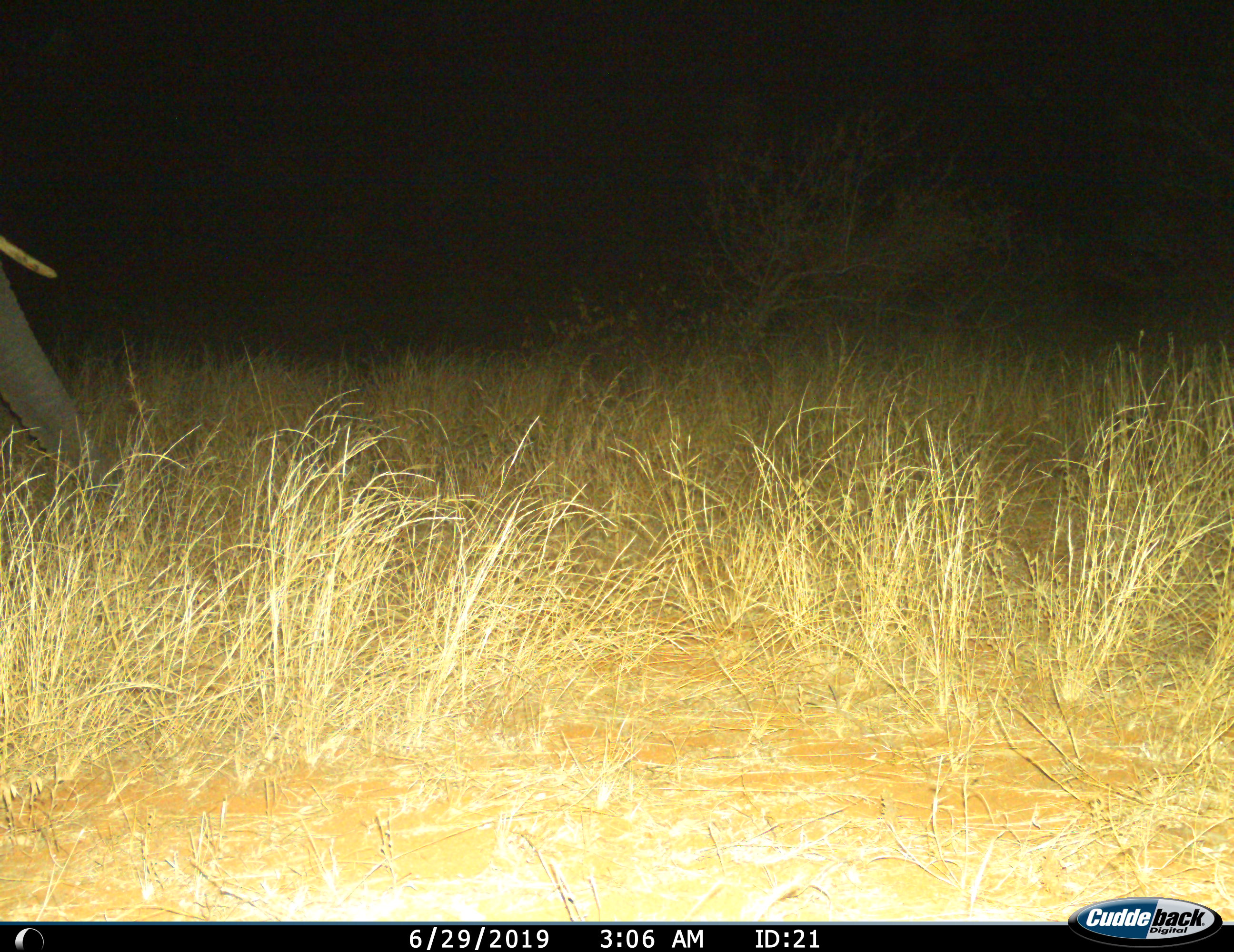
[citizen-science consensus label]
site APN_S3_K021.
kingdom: Animalia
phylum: Chordata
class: Mammalia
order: Proboscidea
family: Elephantidae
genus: Loxodonta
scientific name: Loxodonta africana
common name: african bush elephant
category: elephant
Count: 1.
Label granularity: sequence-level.